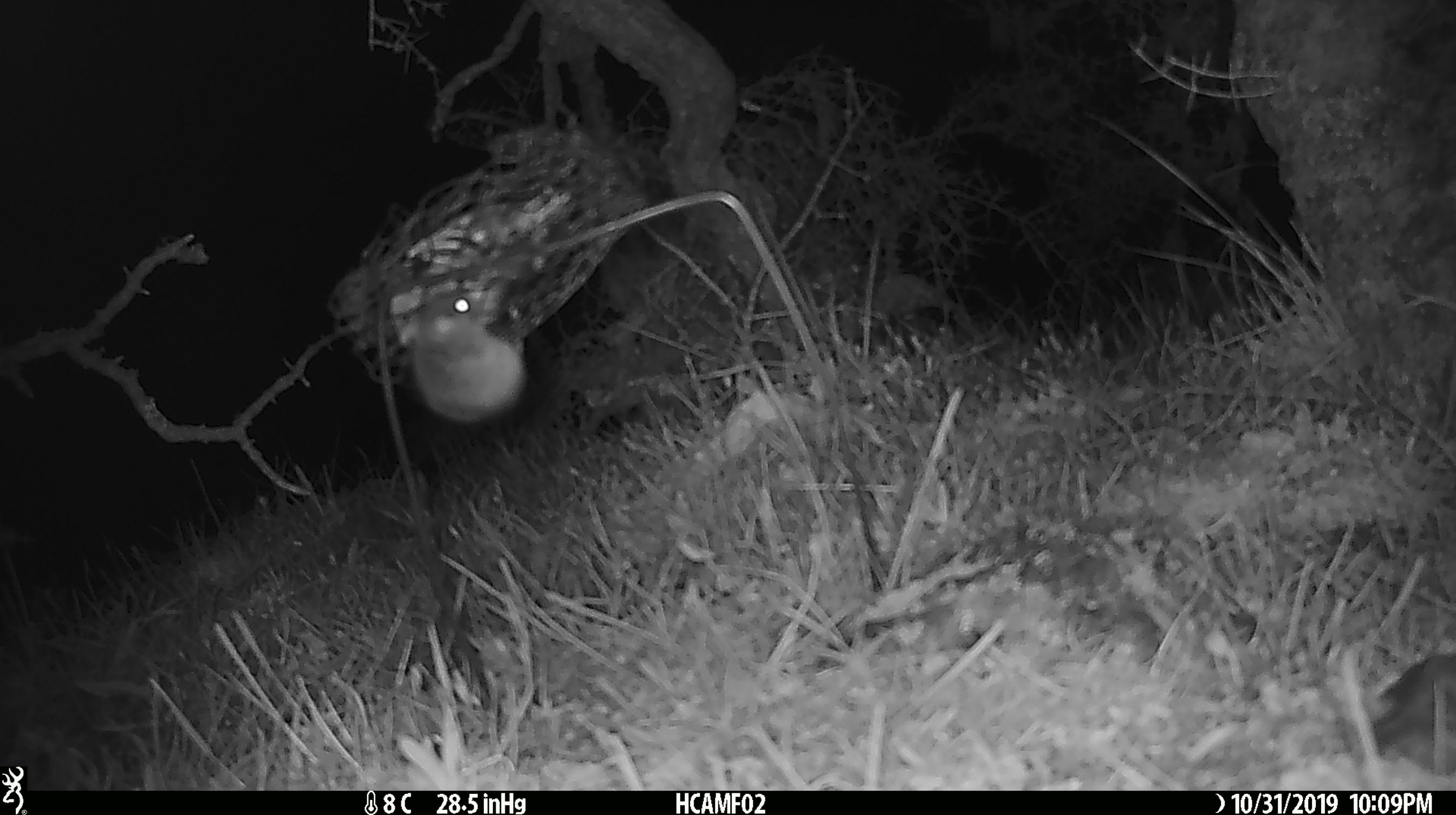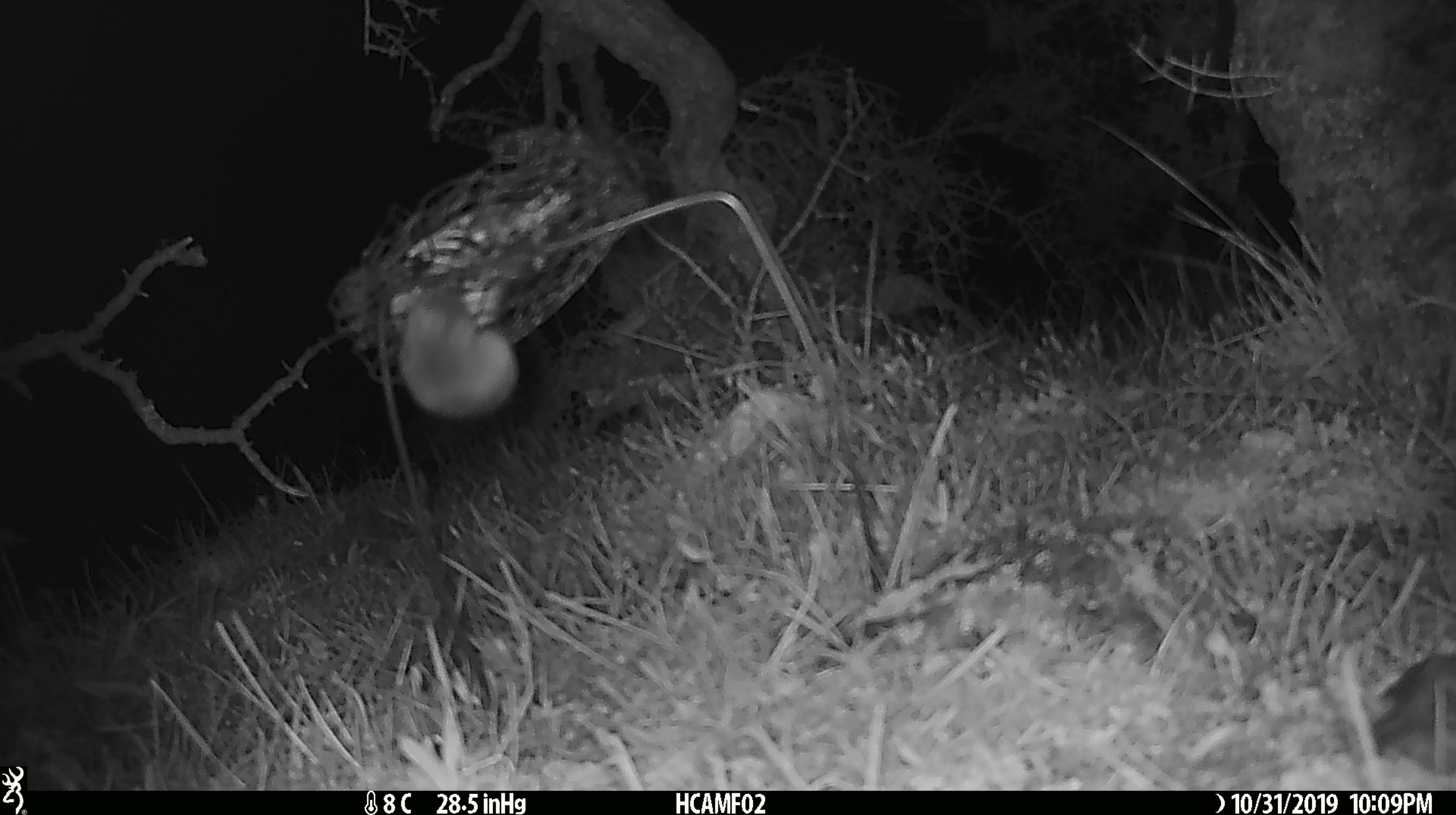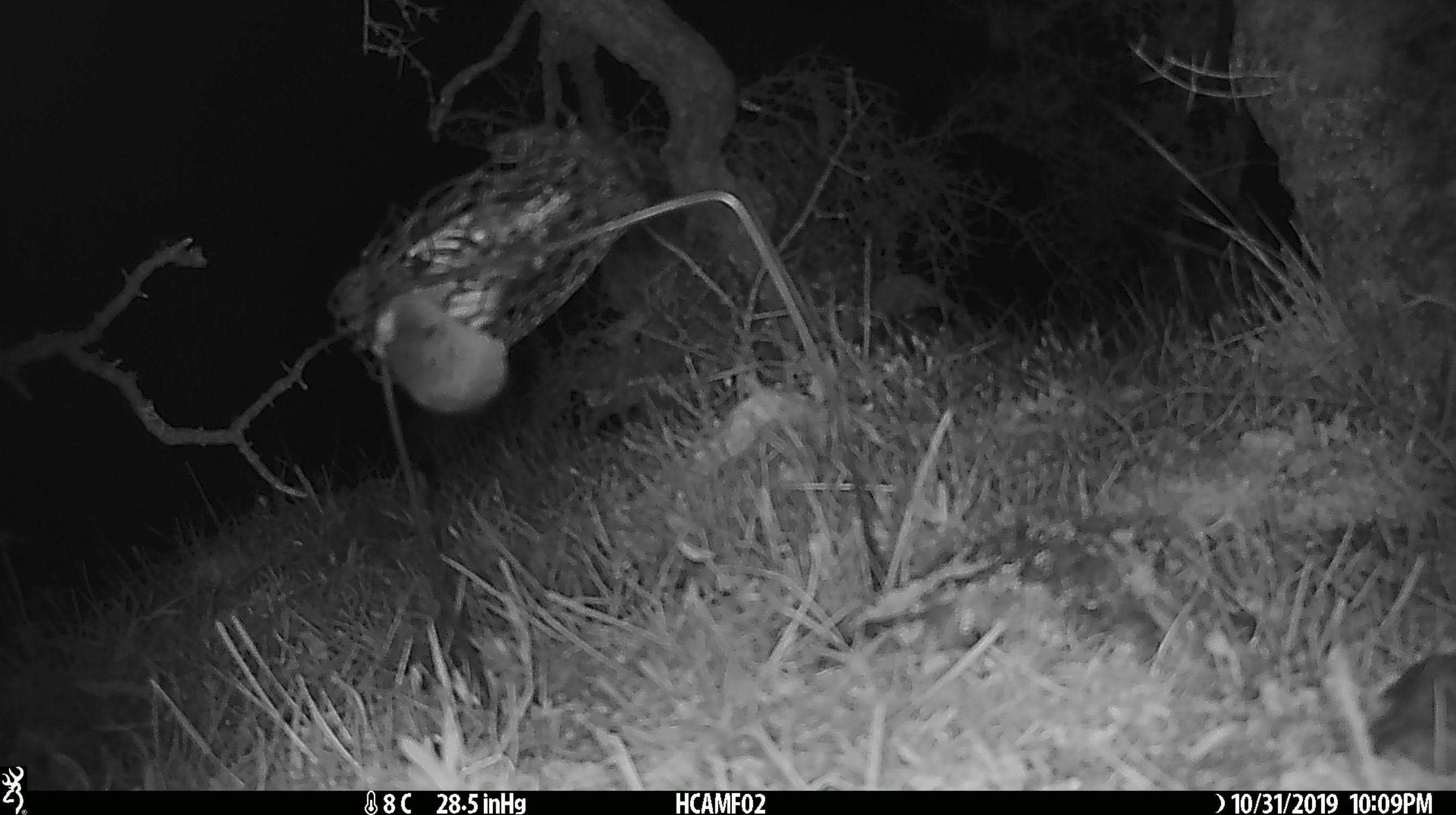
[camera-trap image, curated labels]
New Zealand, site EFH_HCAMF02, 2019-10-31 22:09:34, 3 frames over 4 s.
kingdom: Animalia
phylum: Chordata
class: Mammalia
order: Rodentia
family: Muridae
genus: Mus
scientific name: Mus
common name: mouse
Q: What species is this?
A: Mouse (Mus).